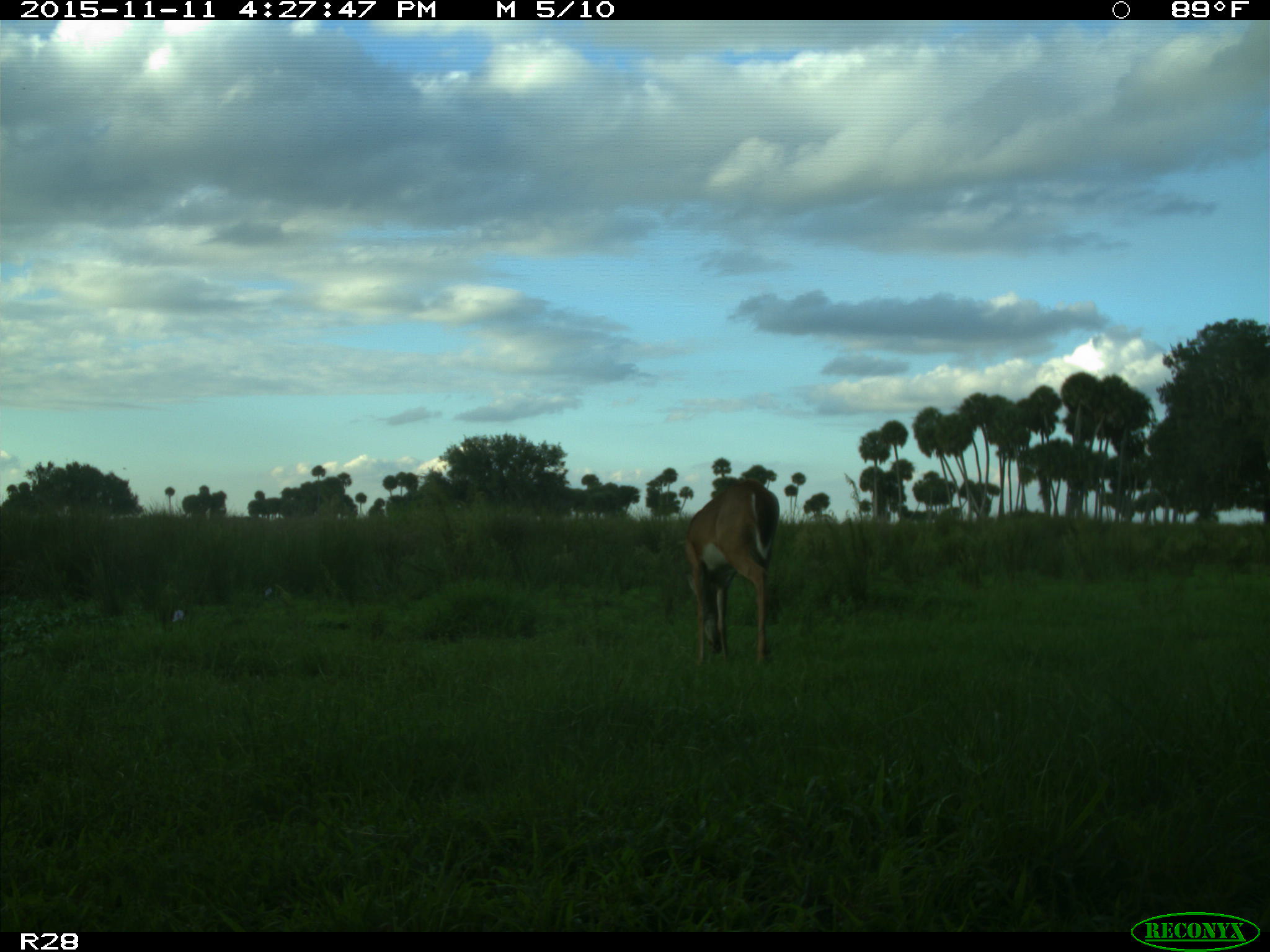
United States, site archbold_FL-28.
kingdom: Animalia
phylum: Chordata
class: Mammalia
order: Artiodactyla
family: Cervidae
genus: Odocoileus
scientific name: Odocoileus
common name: deer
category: unidentified deer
Unidentified deer (deer) (Odocoileus).